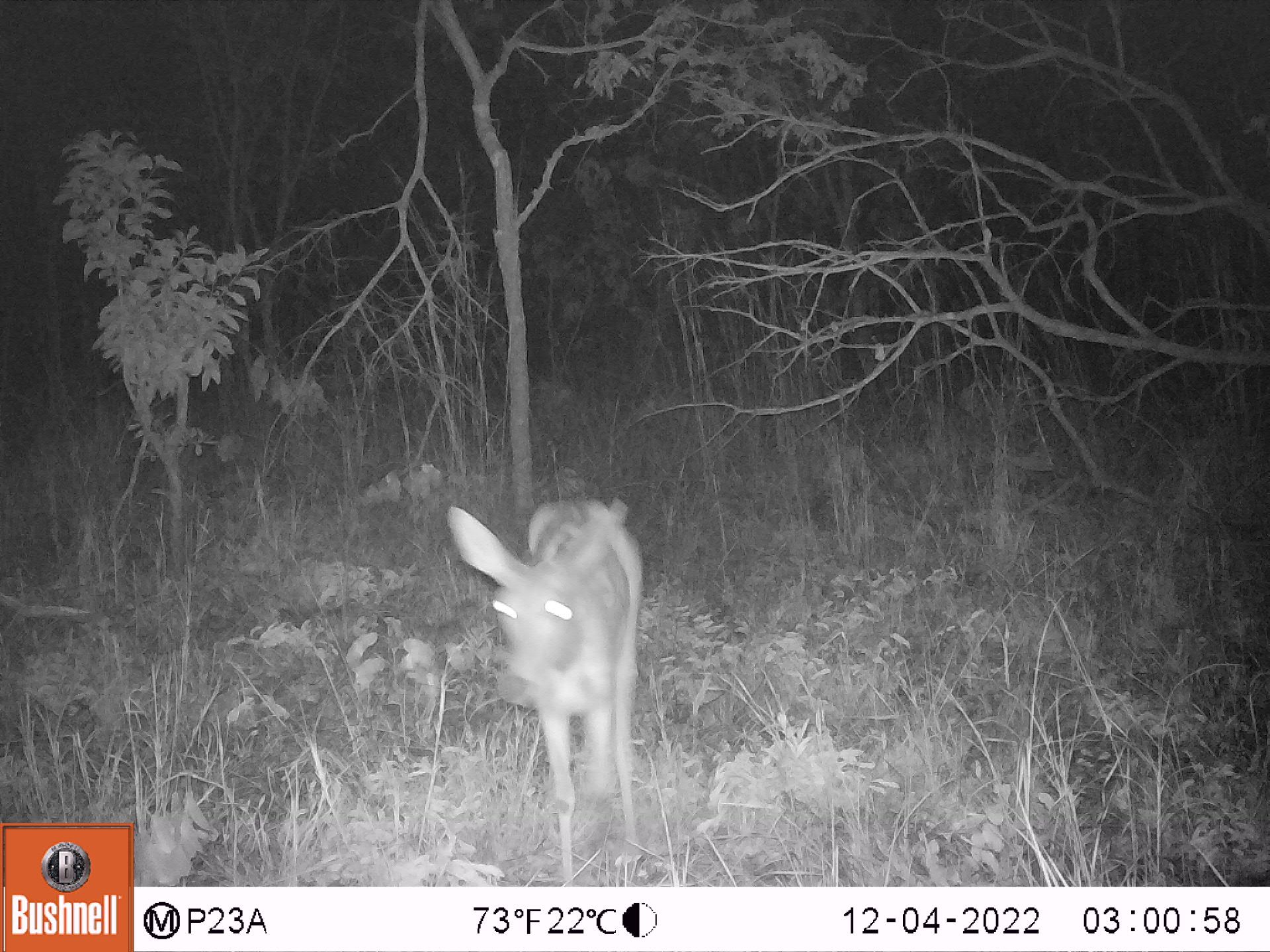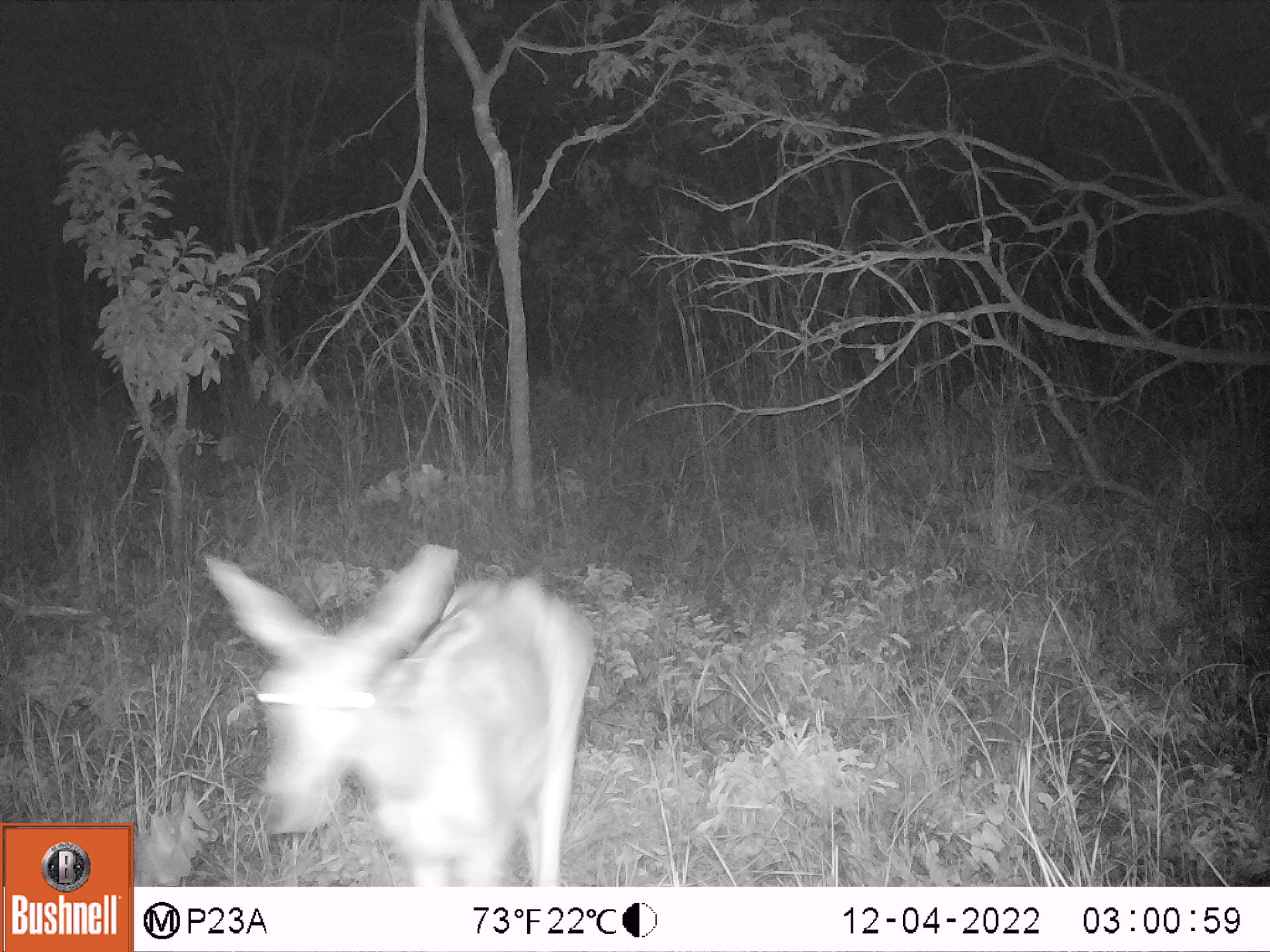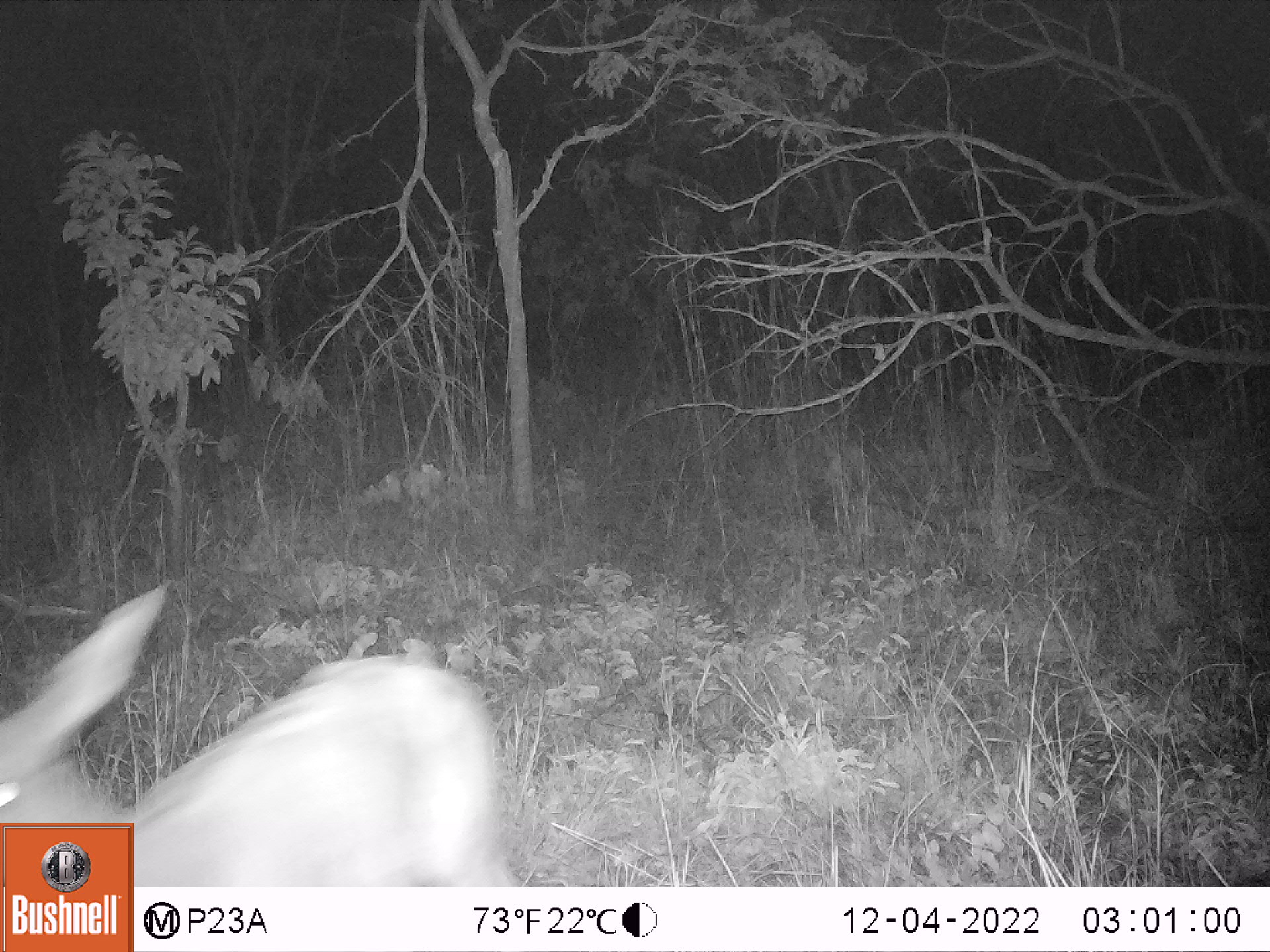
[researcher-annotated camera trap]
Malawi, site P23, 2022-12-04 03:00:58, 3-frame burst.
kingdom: Animalia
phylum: Chordata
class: Mammalia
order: Artiodactyla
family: Bovidae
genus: Redunca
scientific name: Redunca arundinum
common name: southern reedbuck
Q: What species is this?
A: Southern reedbuck (Redunca arundinum).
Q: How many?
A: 1.